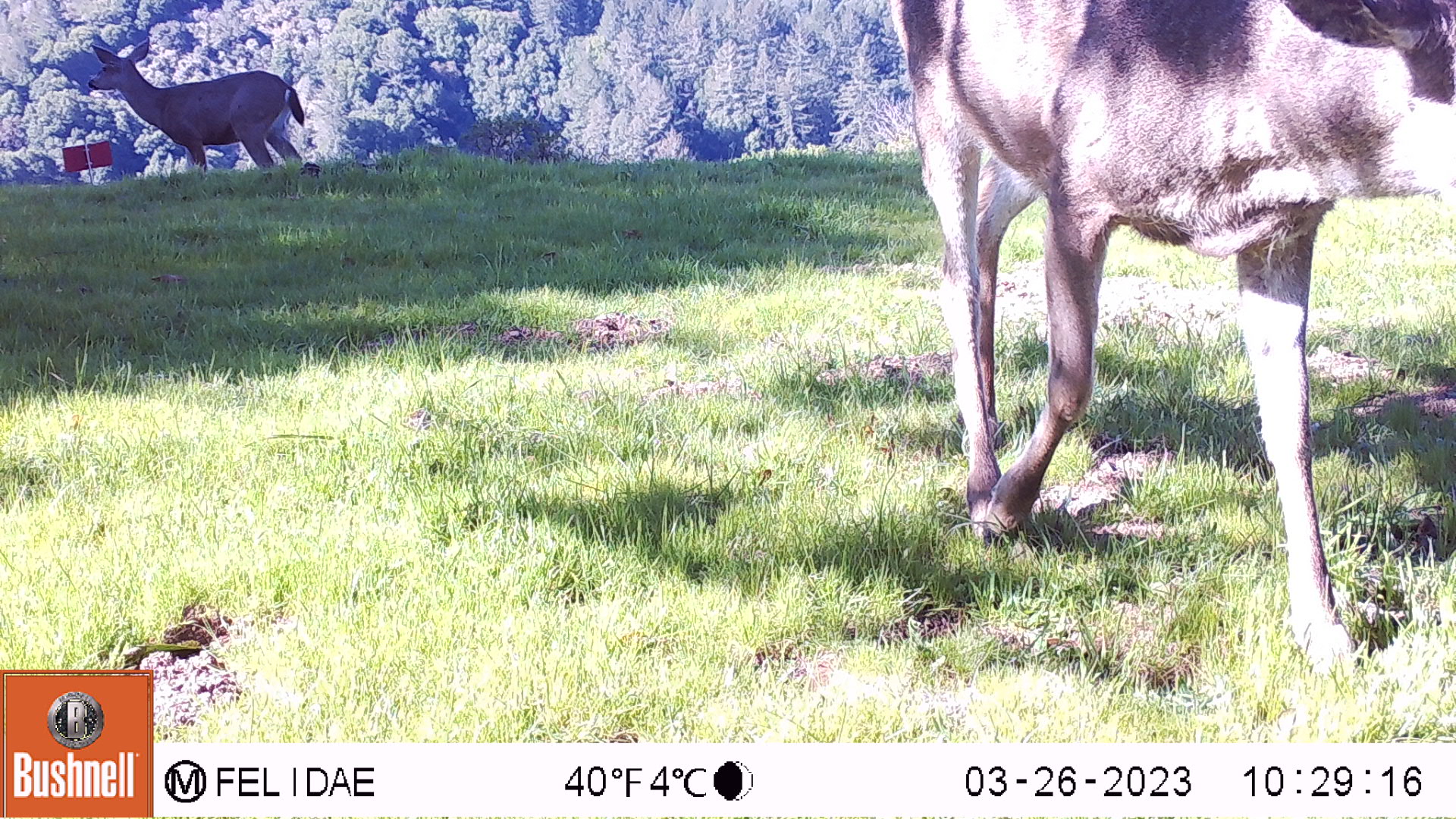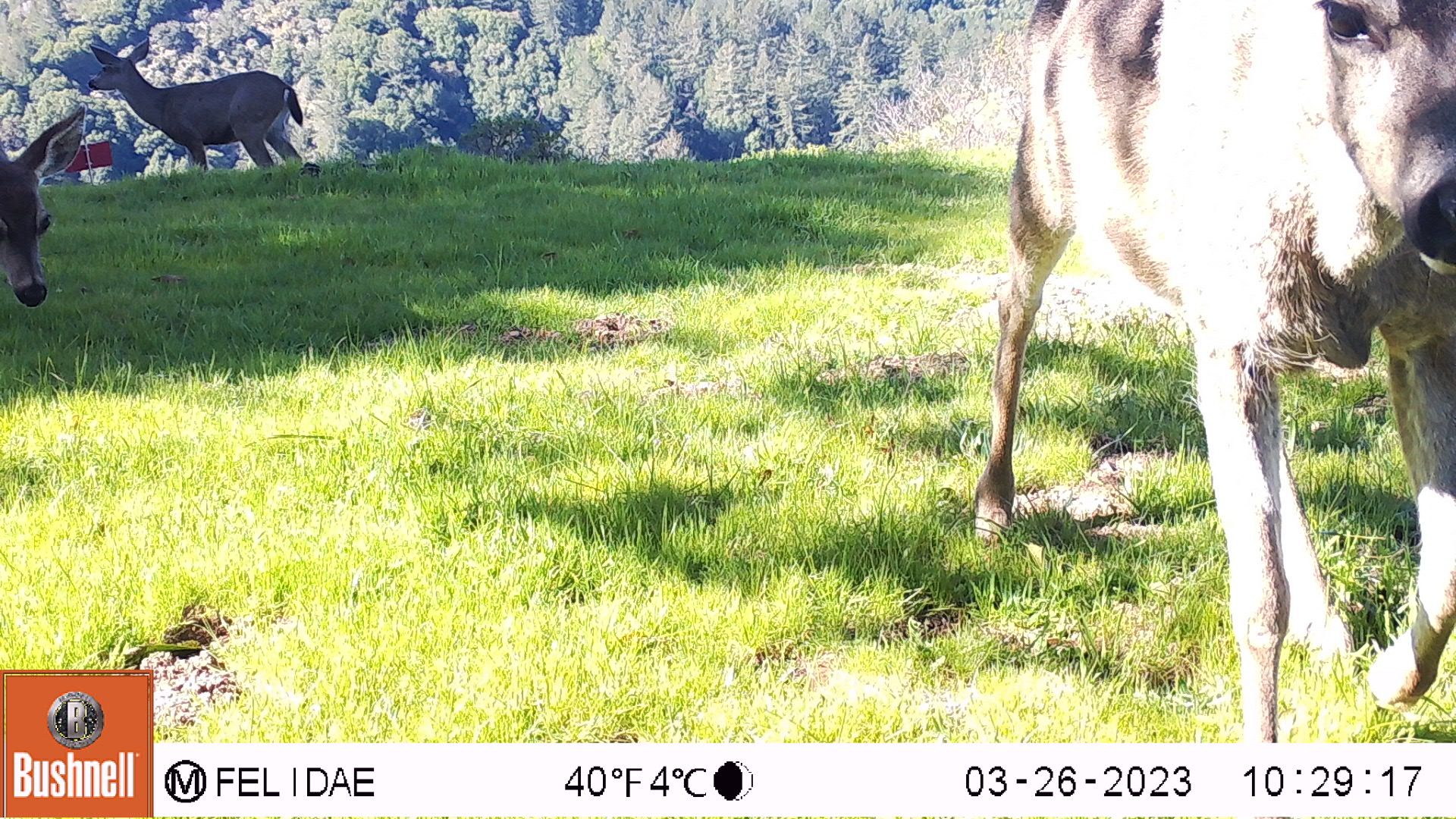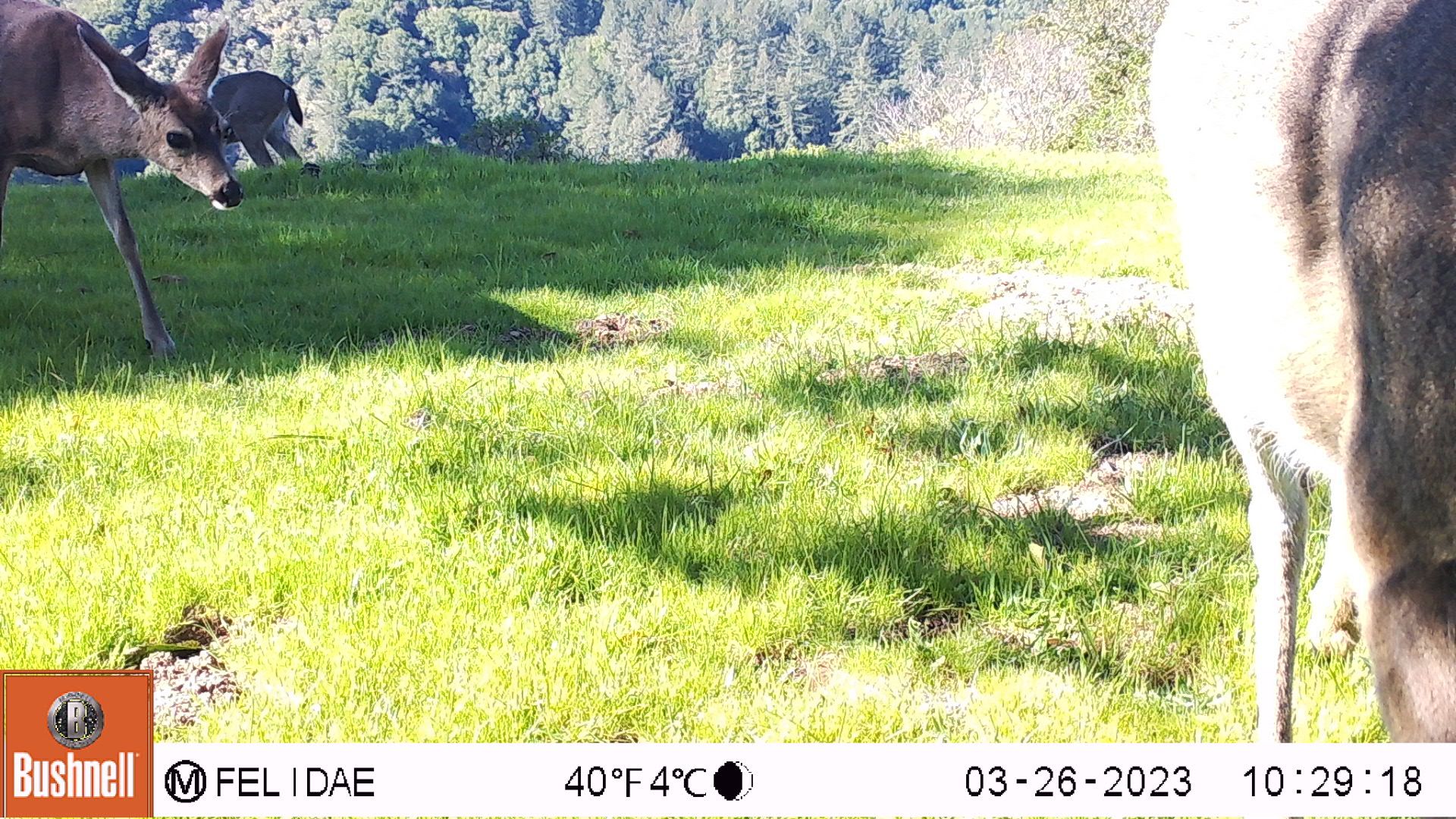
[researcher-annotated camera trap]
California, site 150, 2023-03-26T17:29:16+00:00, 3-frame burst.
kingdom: Animalia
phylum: Chordata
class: Mammalia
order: Artiodactyla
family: Cervidae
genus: Odocoileus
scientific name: Odocoileus hemionus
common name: mule deer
Mule deer (Odocoileus hemionus).